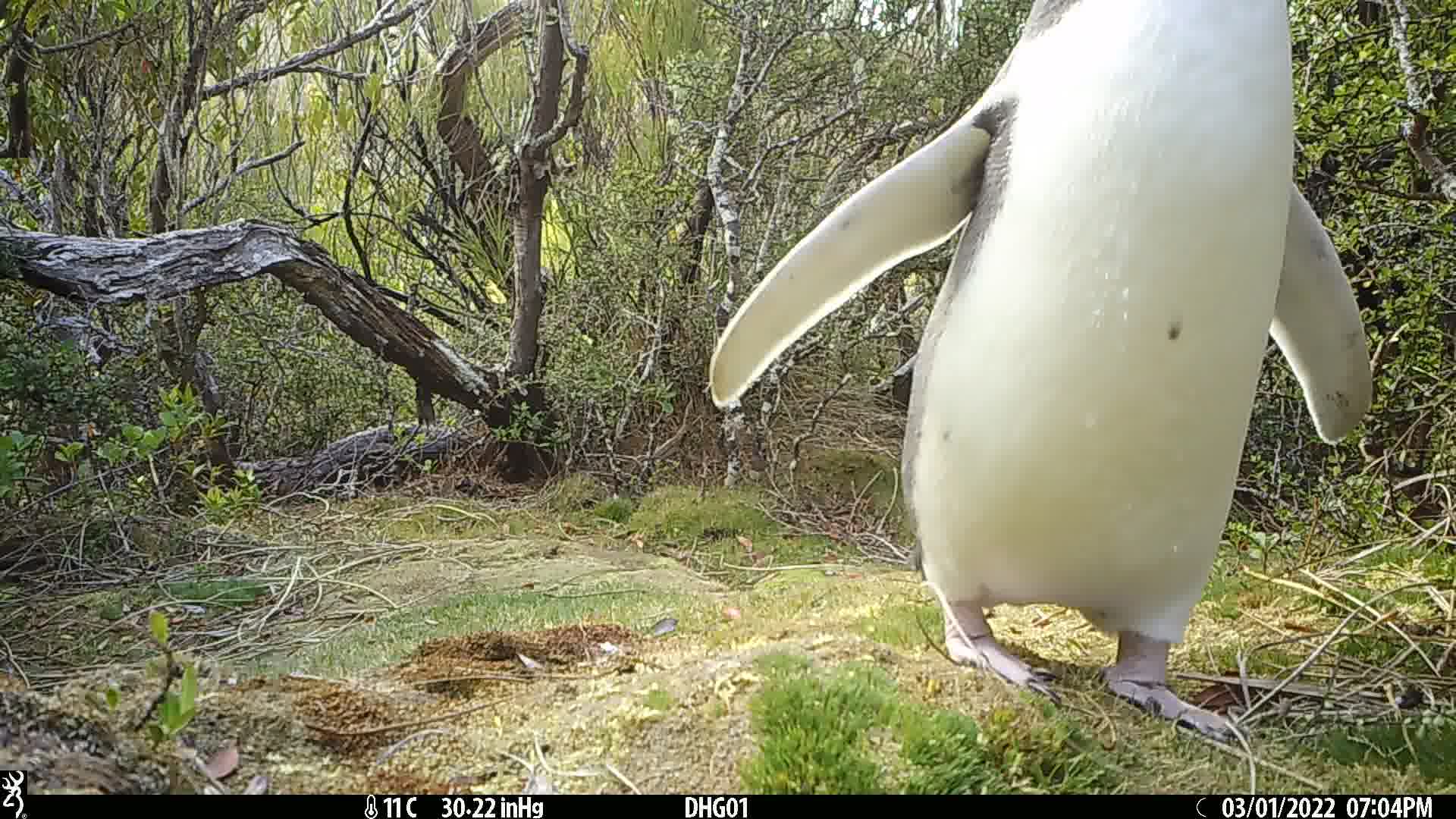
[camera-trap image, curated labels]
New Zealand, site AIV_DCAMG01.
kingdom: Animalia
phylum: Chordata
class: Aves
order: Sphenisciformes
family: Spheniscidae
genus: Megadyptes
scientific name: Megadyptes antipodes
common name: yellow-eyed penguin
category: yellow eyed penguin